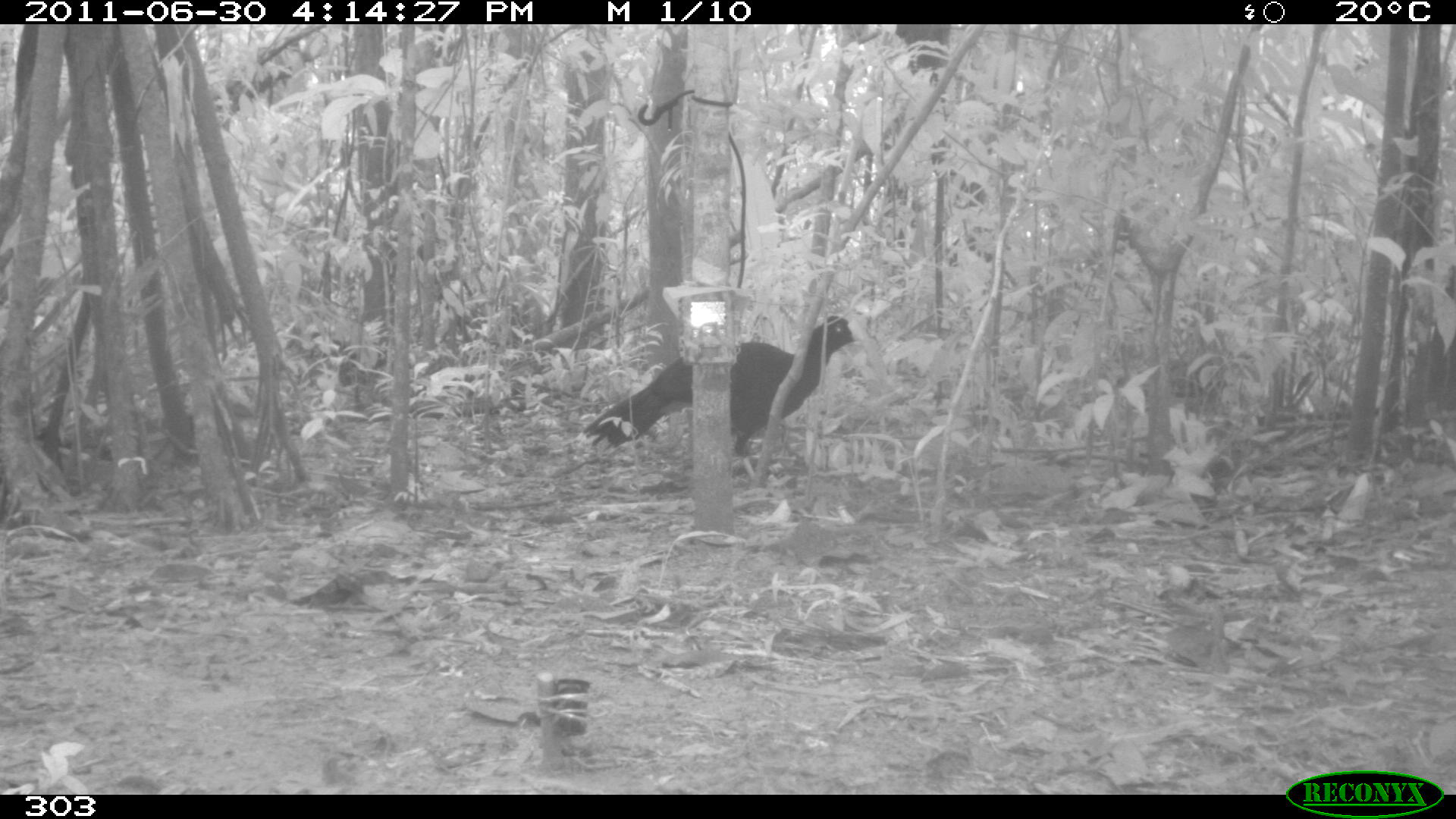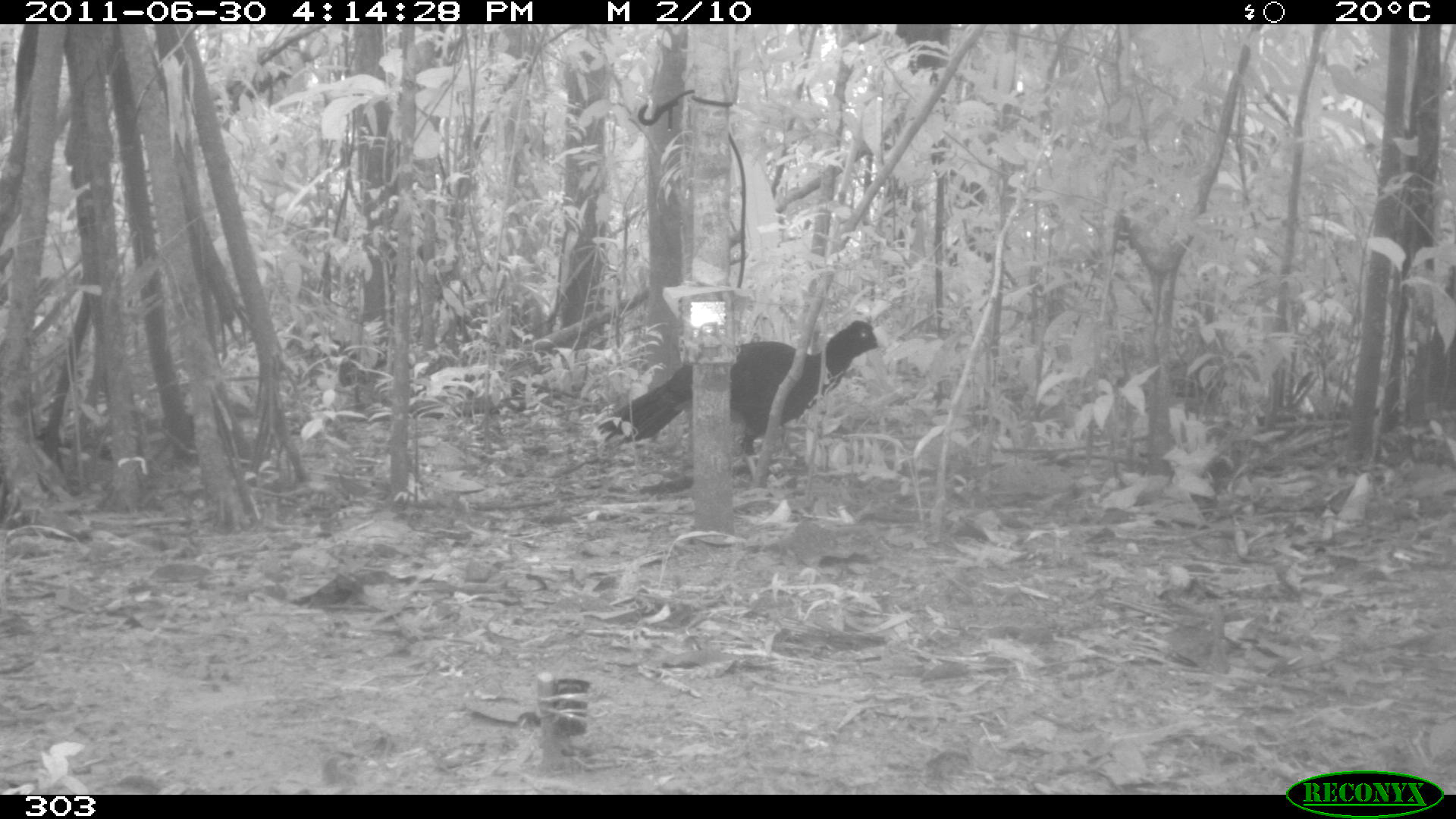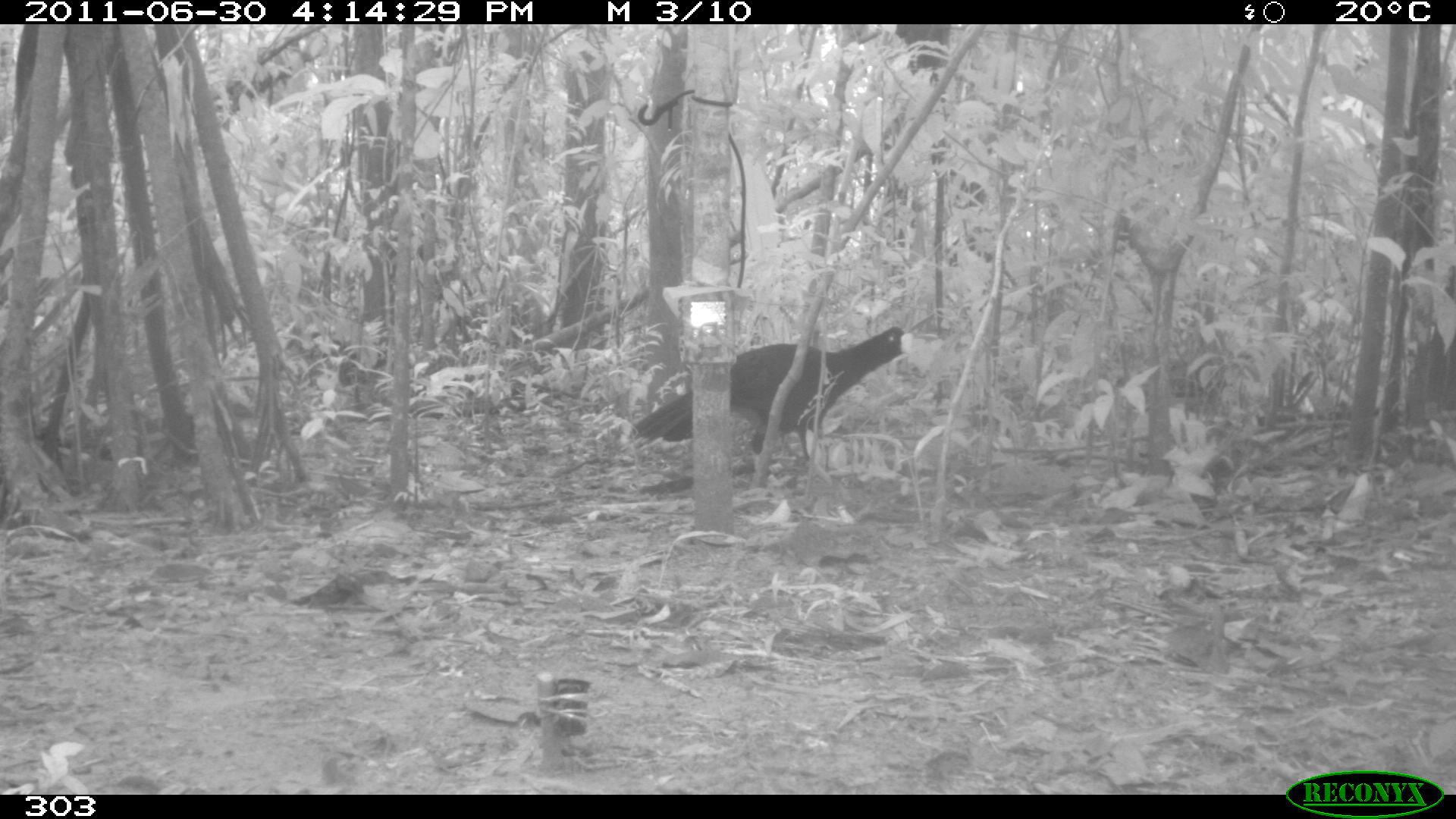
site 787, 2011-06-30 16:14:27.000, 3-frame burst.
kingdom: Animalia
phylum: Chordata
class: Aves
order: Galliformes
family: Cracidae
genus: Mitu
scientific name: Mitu tuberosum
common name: razor-billed curassow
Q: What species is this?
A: Mitu tuberosum (razor-billed curassow).